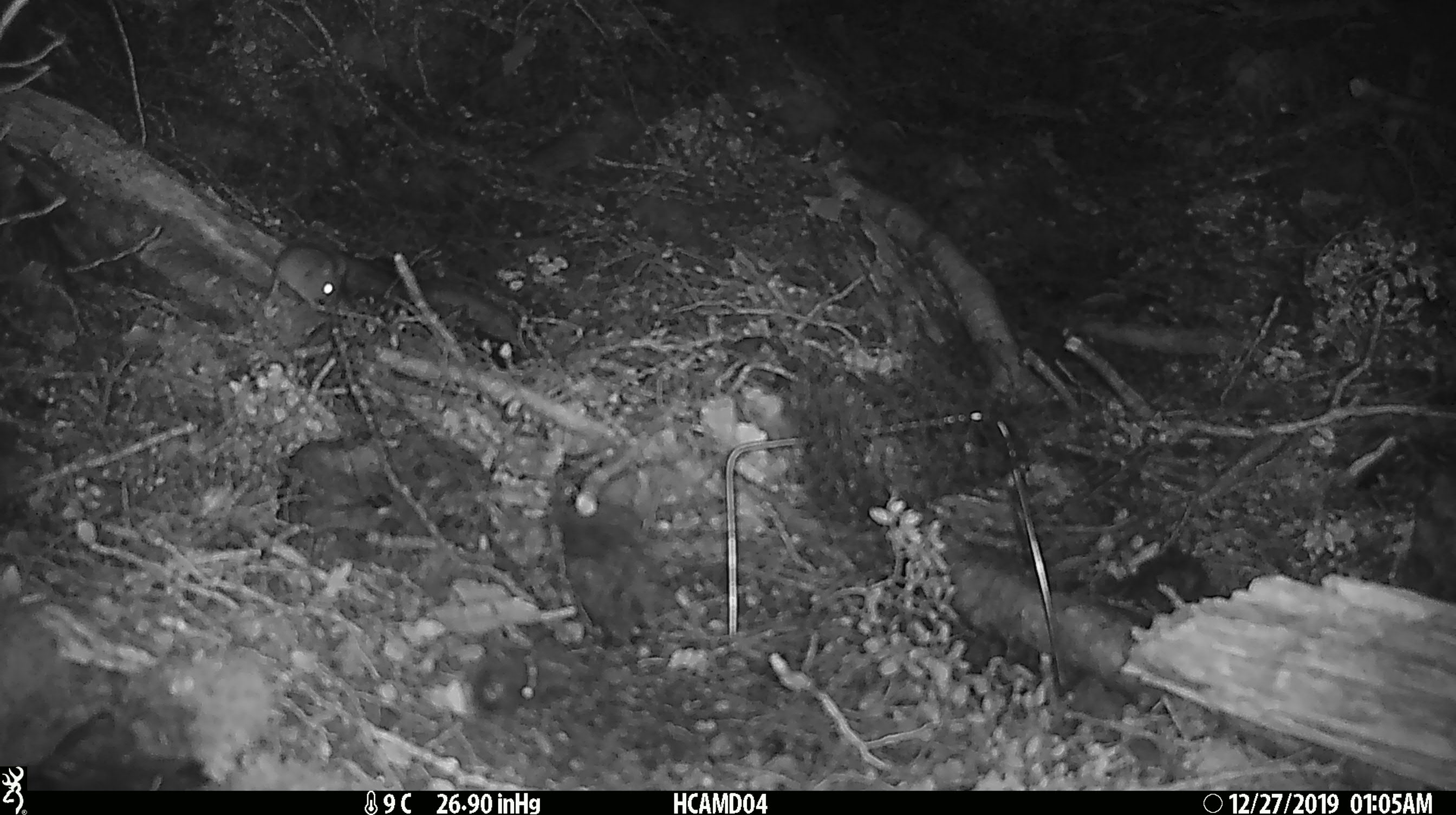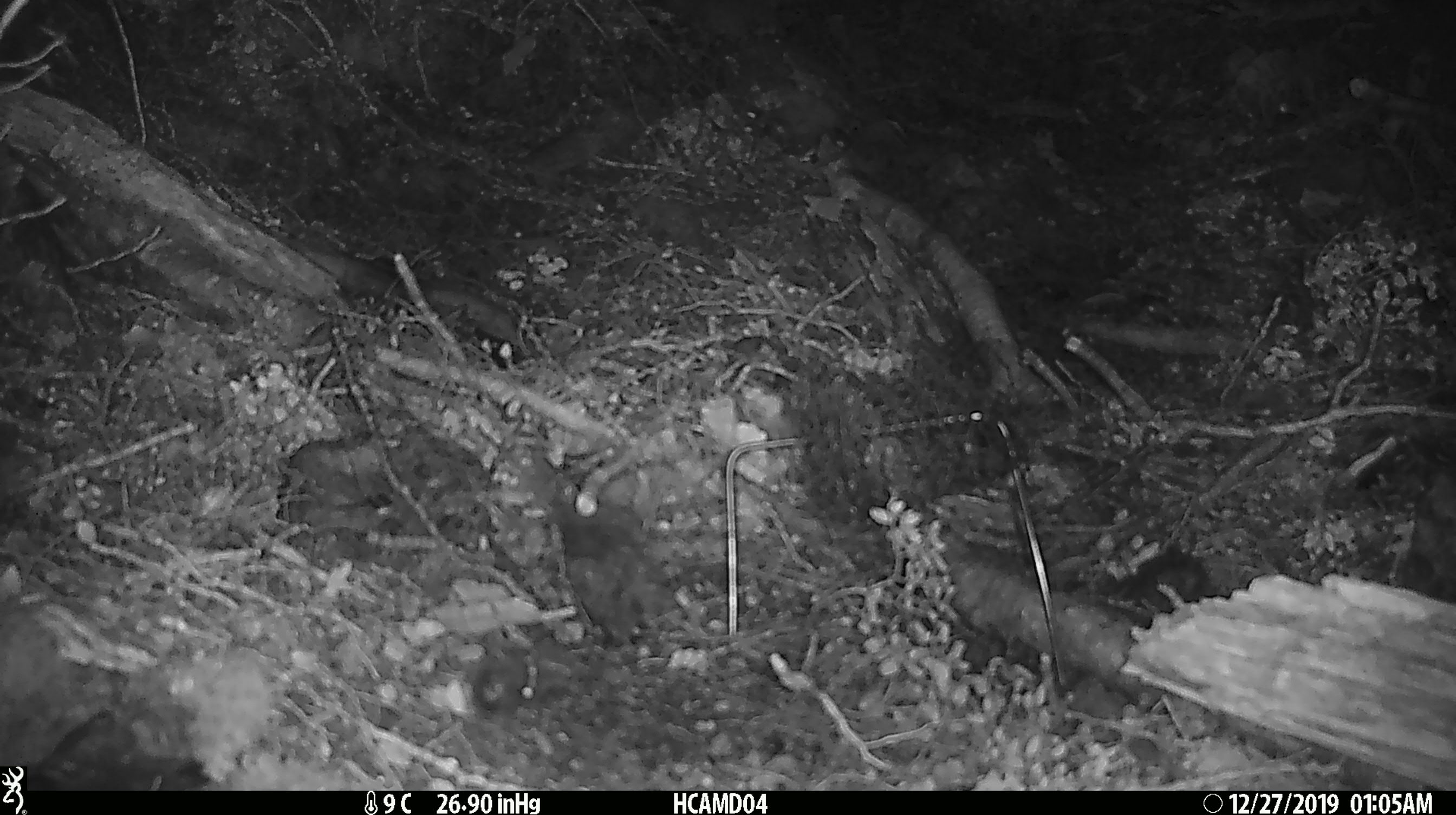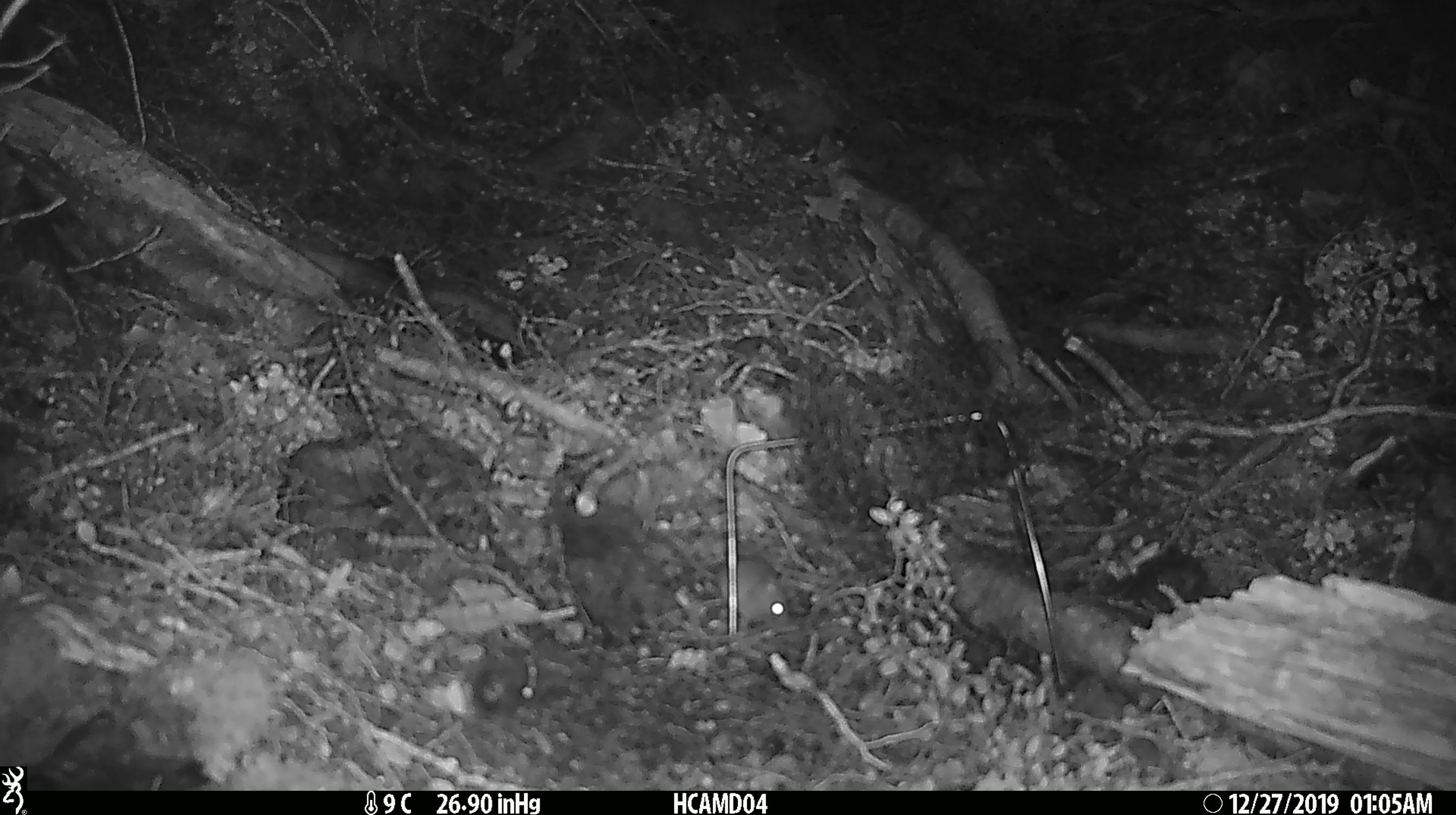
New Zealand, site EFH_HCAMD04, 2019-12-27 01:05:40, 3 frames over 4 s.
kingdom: Animalia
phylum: Chordata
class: Mammalia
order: Rodentia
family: Muridae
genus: Mus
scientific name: Mus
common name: mouse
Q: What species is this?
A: Mouse (Mus).